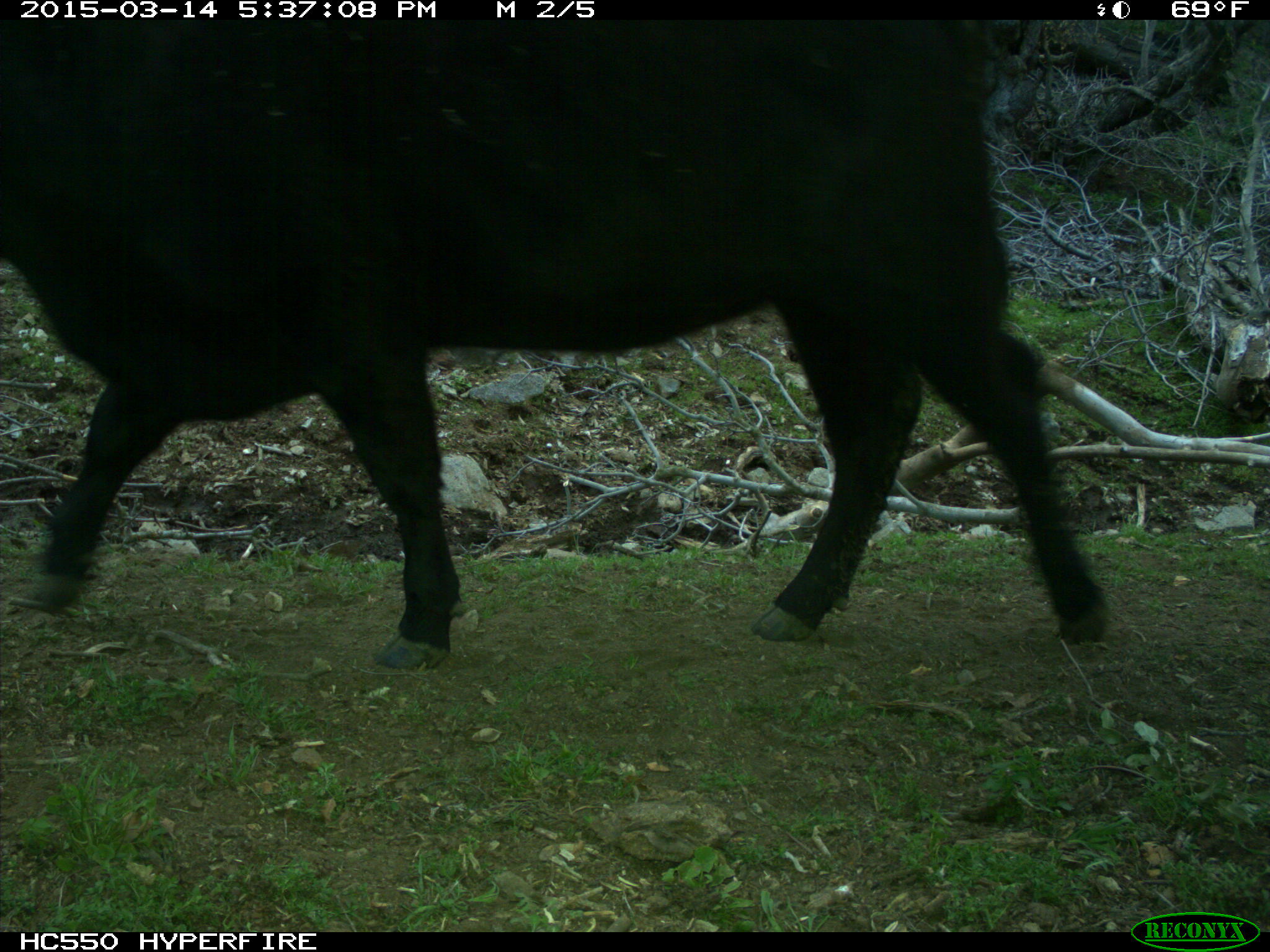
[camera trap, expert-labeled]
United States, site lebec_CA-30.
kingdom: Animalia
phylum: Chordata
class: Mammalia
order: Artiodactyla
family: Bovidae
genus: Bos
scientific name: Bos taurus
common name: domestic cow